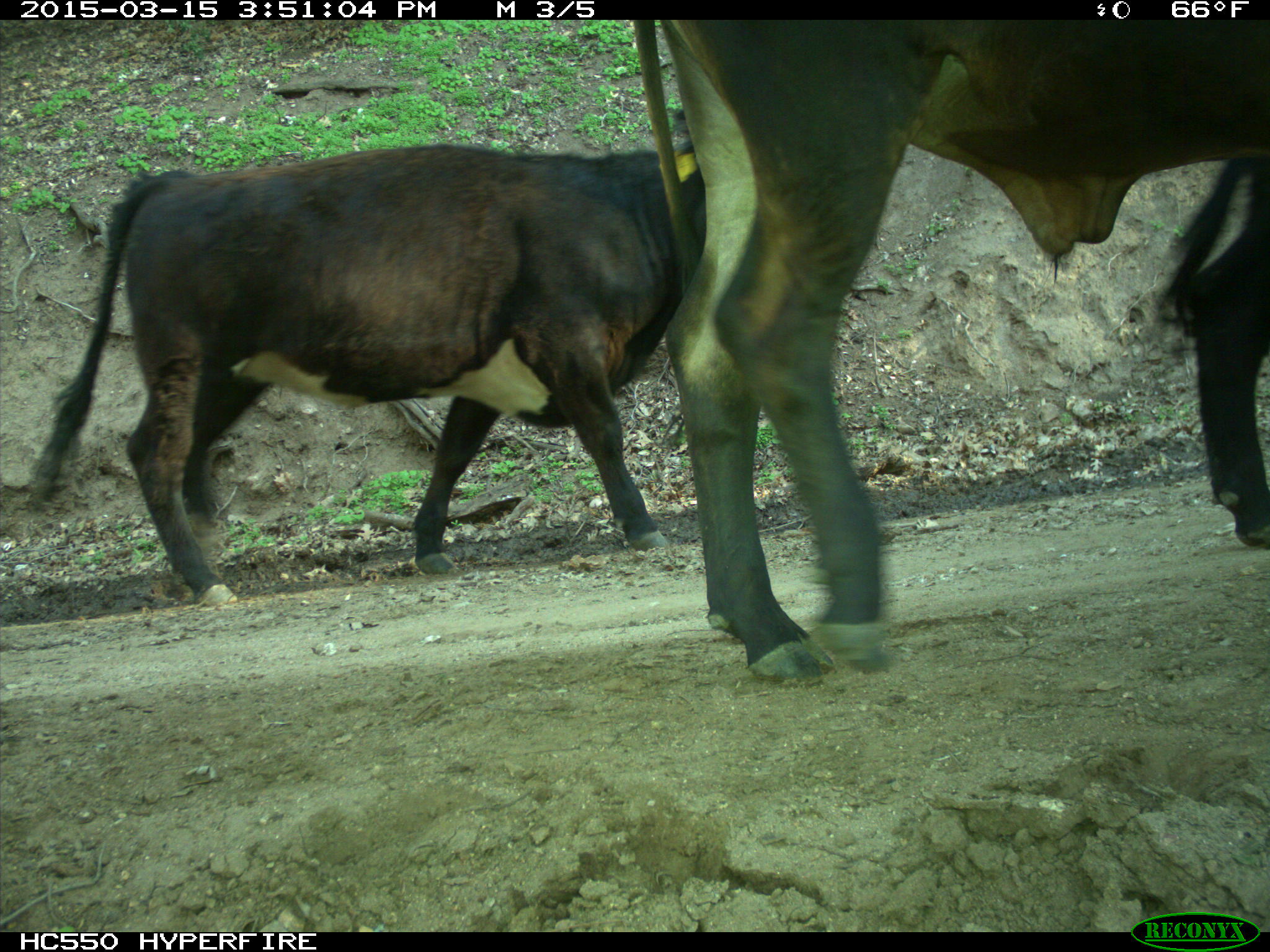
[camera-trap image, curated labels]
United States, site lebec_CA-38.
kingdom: Animalia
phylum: Chordata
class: Mammalia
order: Artiodactyla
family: Bovidae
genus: Bos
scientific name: Bos taurus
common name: domestic cow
Bos taurus (domestic cow).